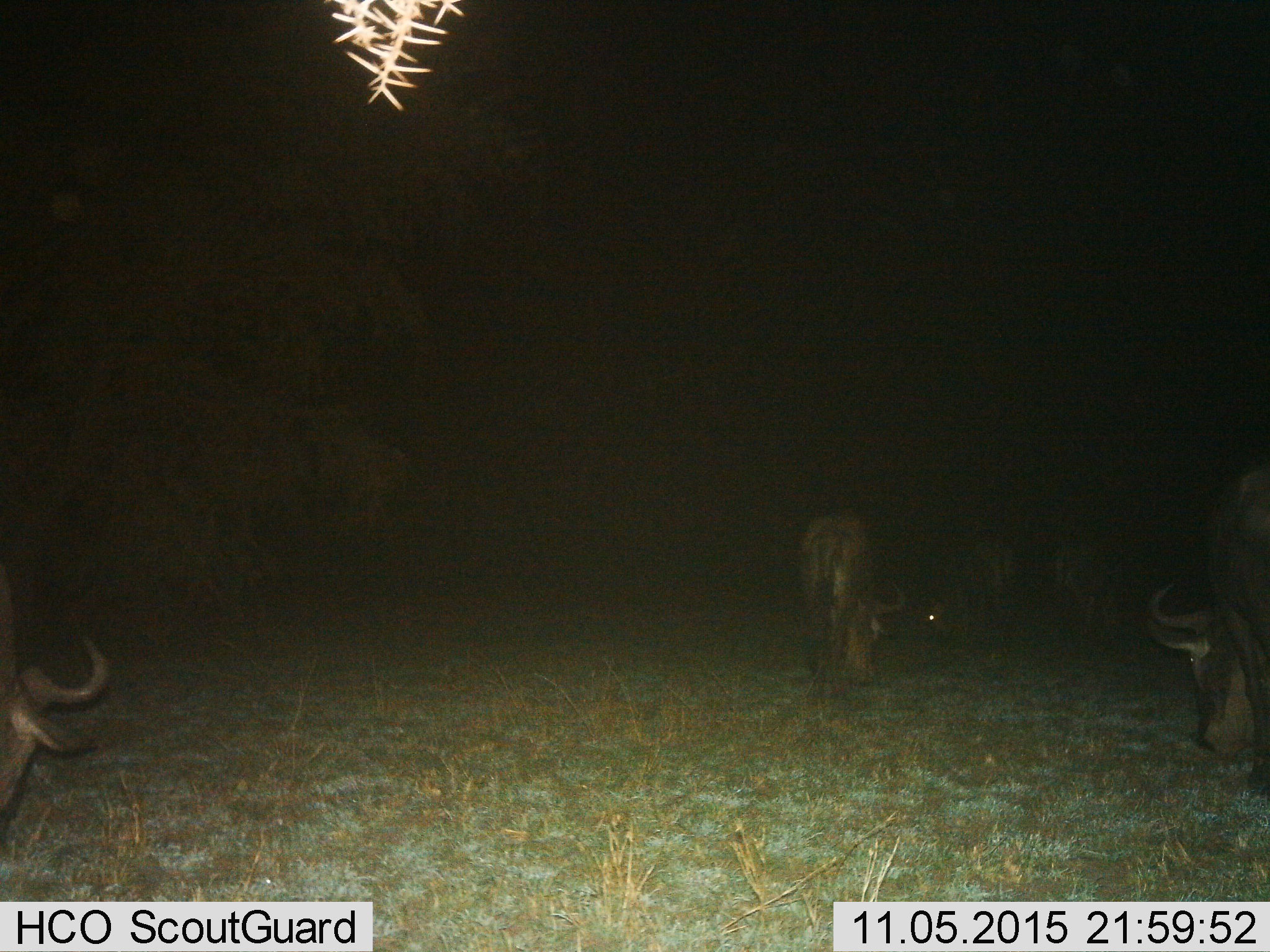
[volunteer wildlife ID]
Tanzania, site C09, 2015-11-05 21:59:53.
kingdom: Animalia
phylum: Chordata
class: Mammalia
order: Artiodactyla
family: Bovidae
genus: Connochaetes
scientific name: Connochaetes taurinus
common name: blue wildebeest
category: wildebeest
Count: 3.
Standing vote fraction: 38%.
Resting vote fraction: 8%.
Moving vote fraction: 15%.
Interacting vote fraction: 0%.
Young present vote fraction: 0%.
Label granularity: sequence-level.